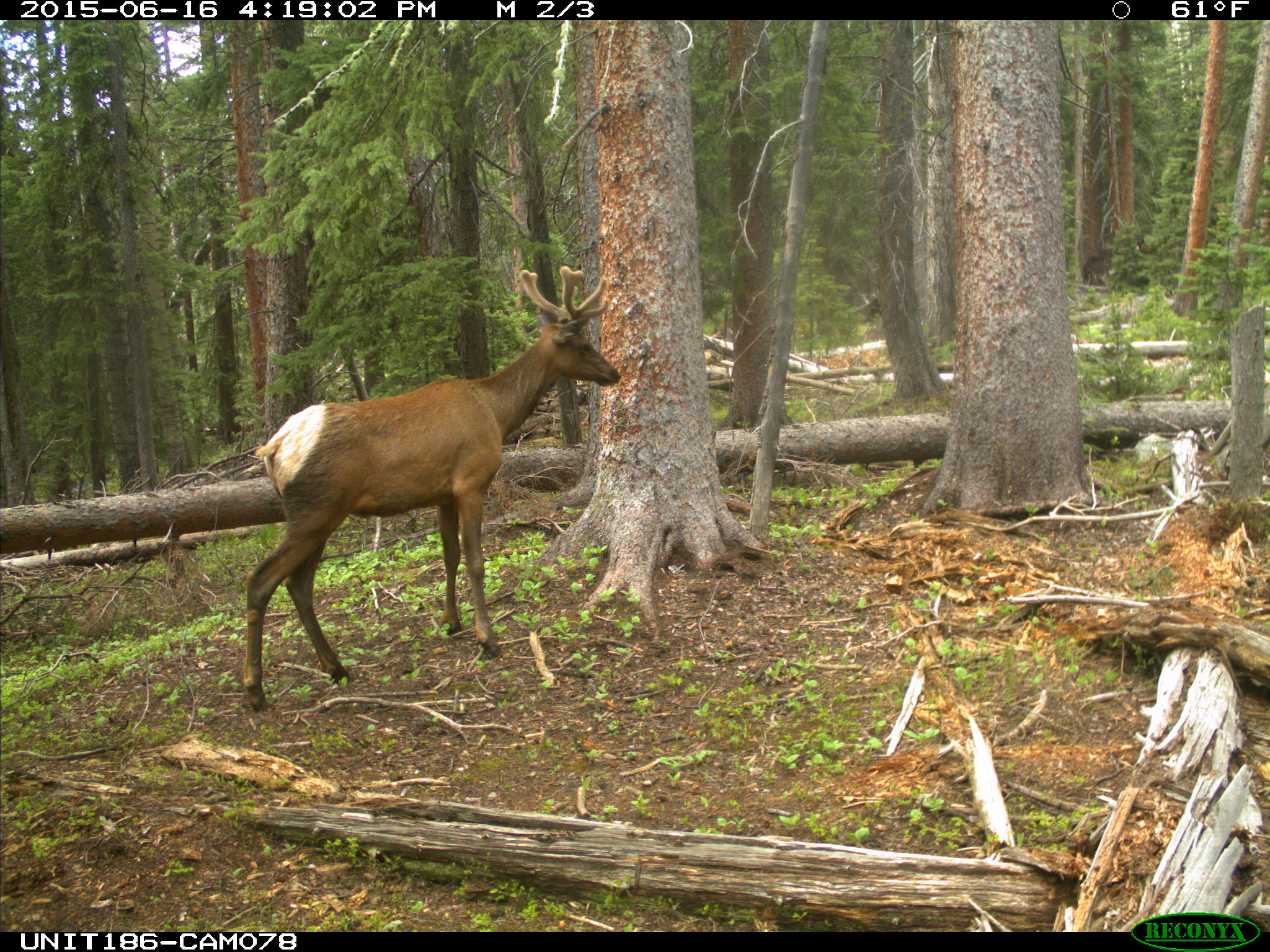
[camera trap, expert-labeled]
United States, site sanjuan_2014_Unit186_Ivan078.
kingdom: Animalia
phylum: Chordata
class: Mammalia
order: Artiodactyla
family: Cervidae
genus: Cervus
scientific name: Cervus elaphus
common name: red deer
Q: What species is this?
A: Cervus elaphus (red deer).